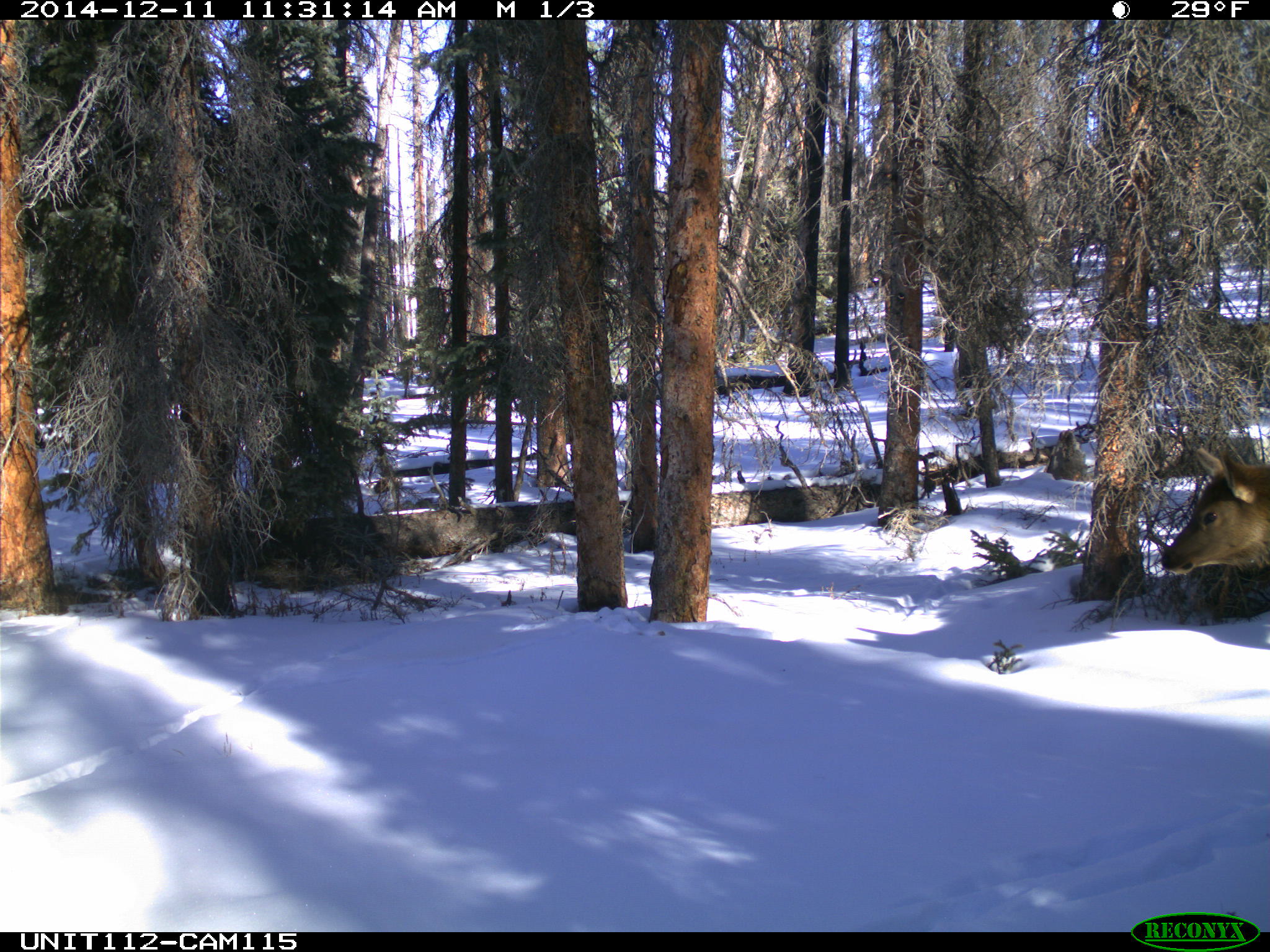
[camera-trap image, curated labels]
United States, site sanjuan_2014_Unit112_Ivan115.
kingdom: Animalia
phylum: Chordata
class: Mammalia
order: Artiodactyla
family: Cervidae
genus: Cervus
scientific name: Cervus elaphus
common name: red deer